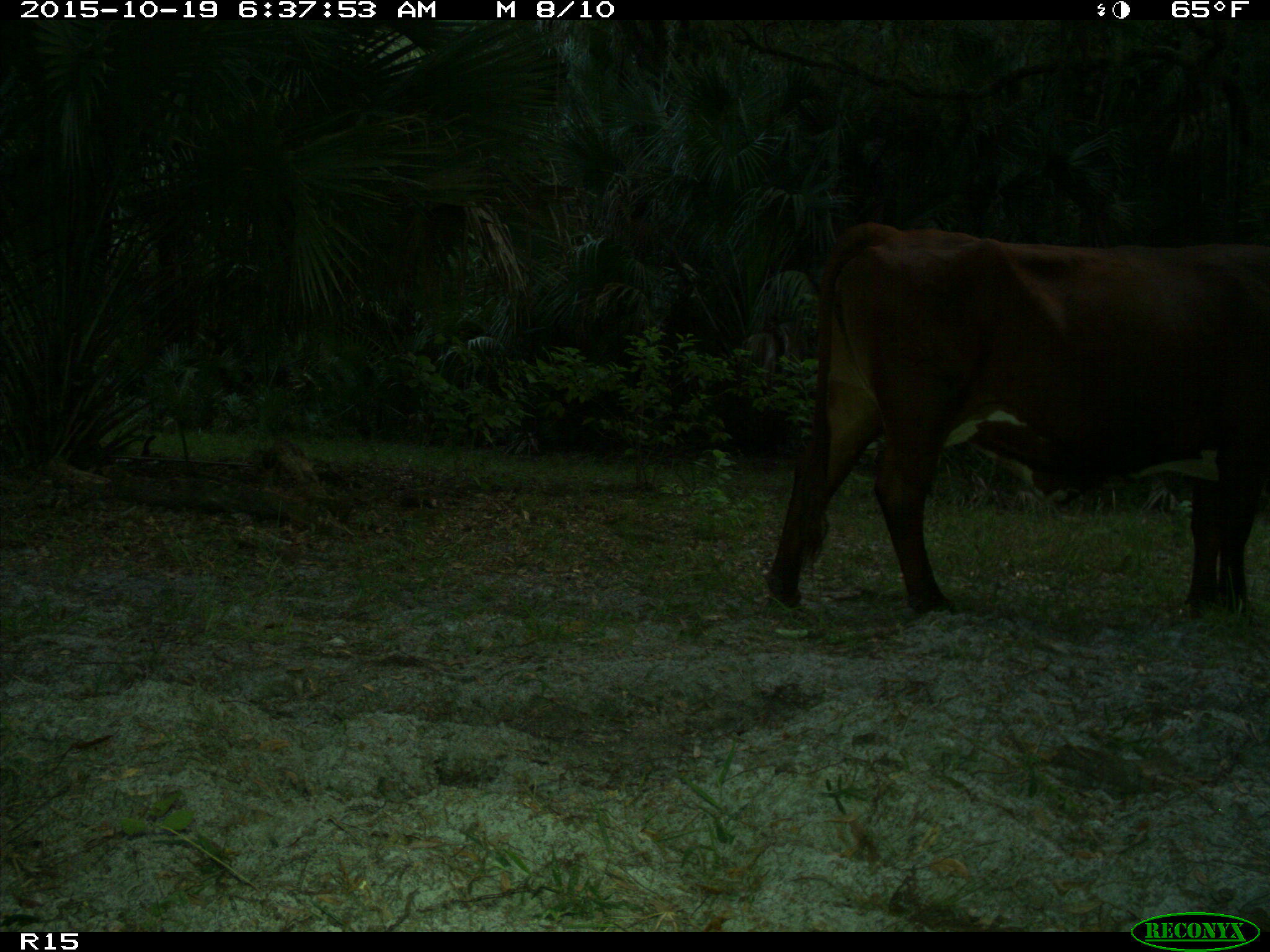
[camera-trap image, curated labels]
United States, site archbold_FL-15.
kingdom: Animalia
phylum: Chordata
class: Mammalia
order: Artiodactyla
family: Bovidae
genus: Bos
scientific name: Bos taurus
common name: domestic cow